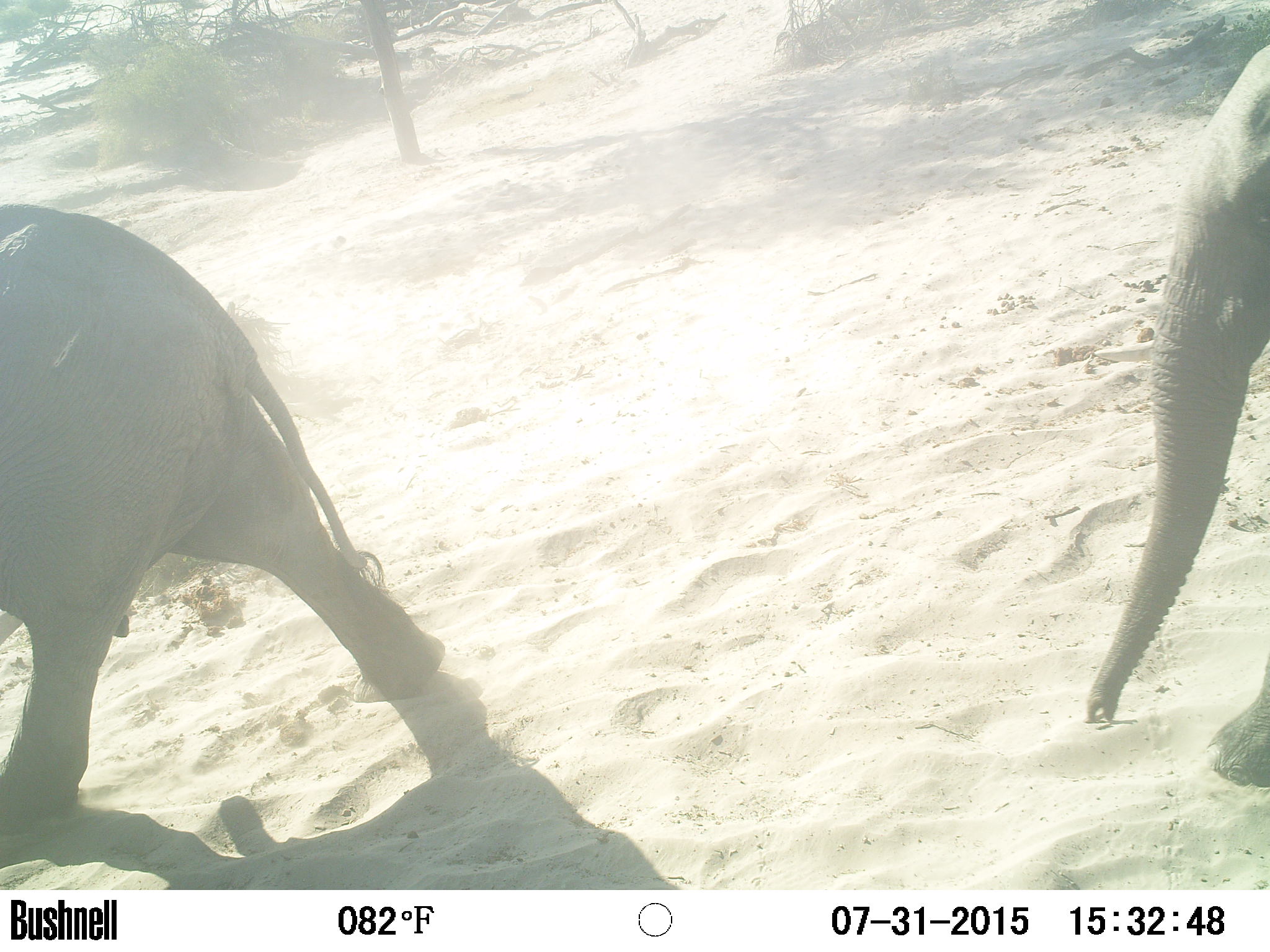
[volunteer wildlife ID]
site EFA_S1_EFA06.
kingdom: Animalia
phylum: Chordata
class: Mammalia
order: Proboscidea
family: Elephantidae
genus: Loxodonta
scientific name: Loxodonta africana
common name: african bush elephant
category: elephant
Elephant (african bush elephant) (Loxodonta africana), count 2. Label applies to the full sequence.